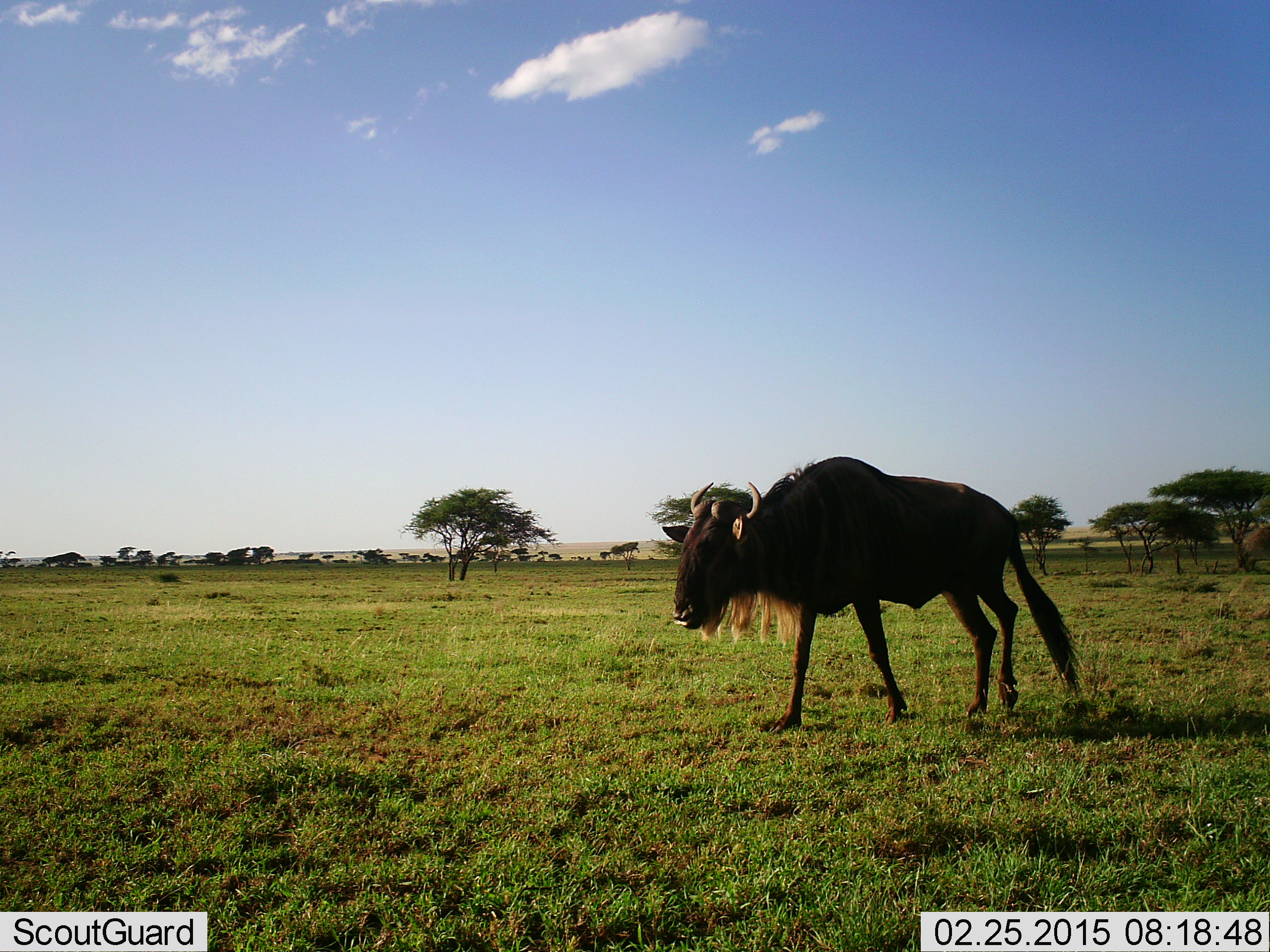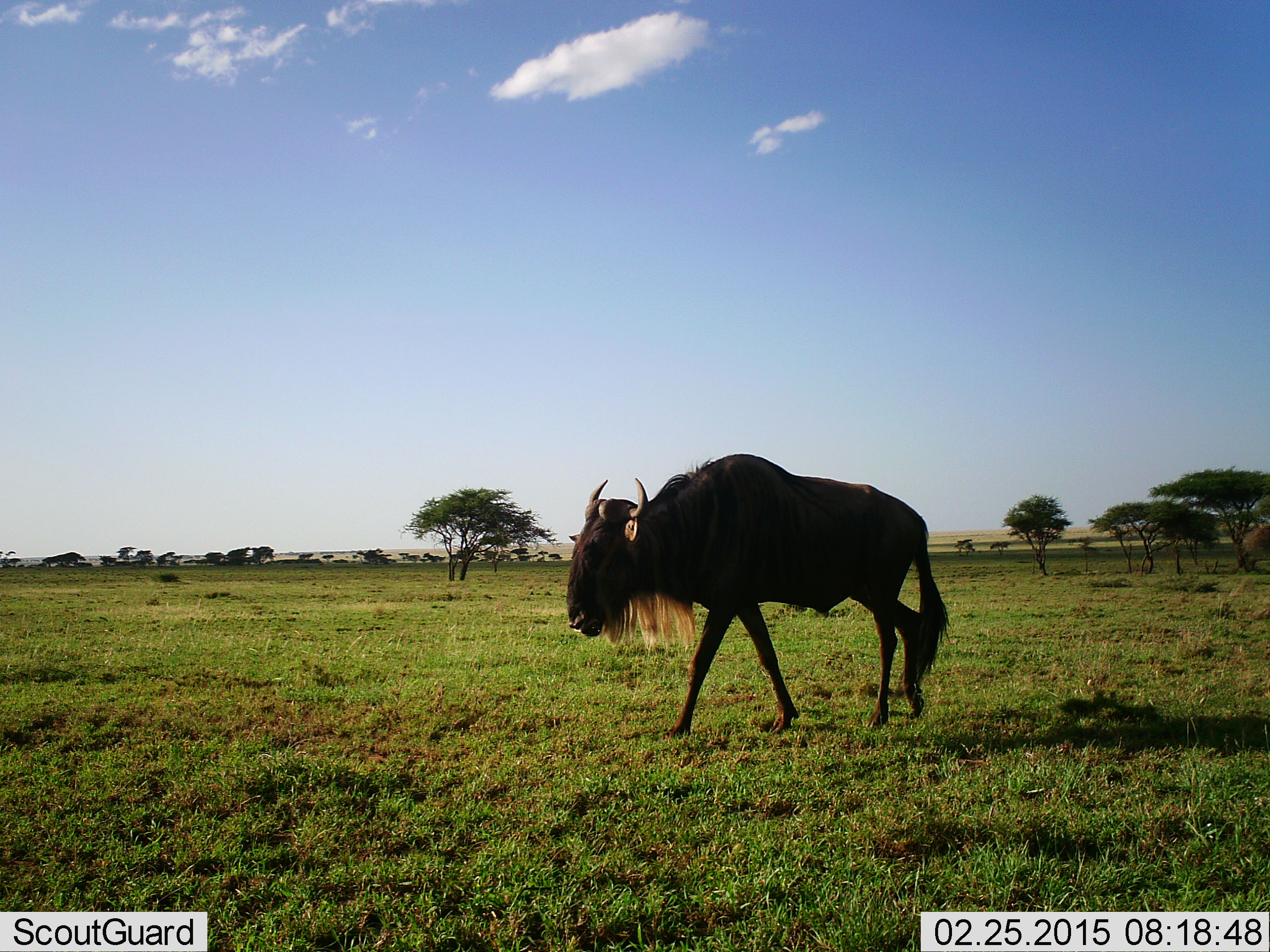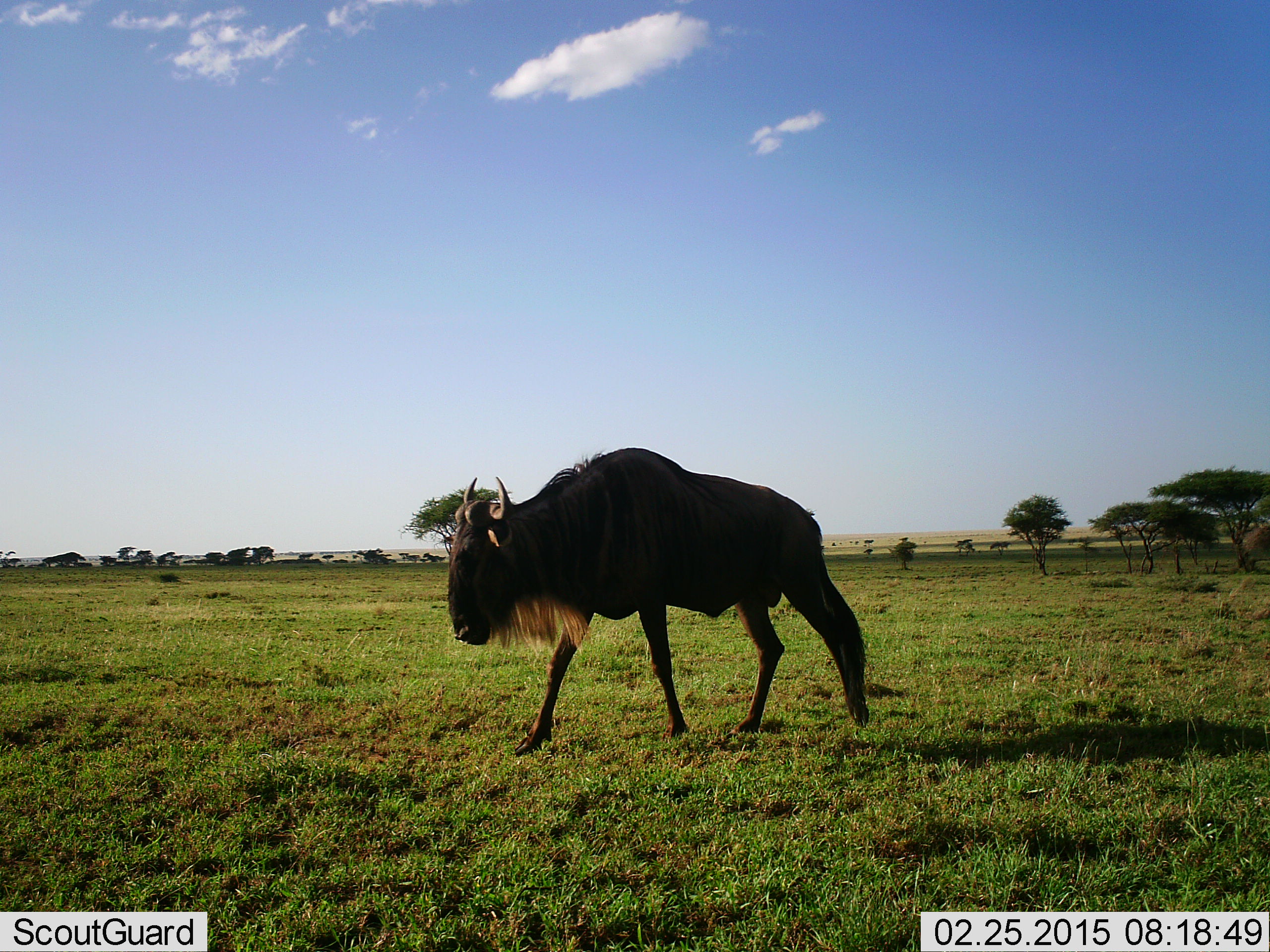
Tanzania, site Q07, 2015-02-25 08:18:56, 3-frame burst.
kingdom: Animalia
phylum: Chordata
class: Mammalia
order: Artiodactyla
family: Bovidae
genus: Connochaetes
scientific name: Connochaetes taurinus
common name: blue wildebeest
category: wildebeest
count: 1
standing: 0%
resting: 0%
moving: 100%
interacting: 0%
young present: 0%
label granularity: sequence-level